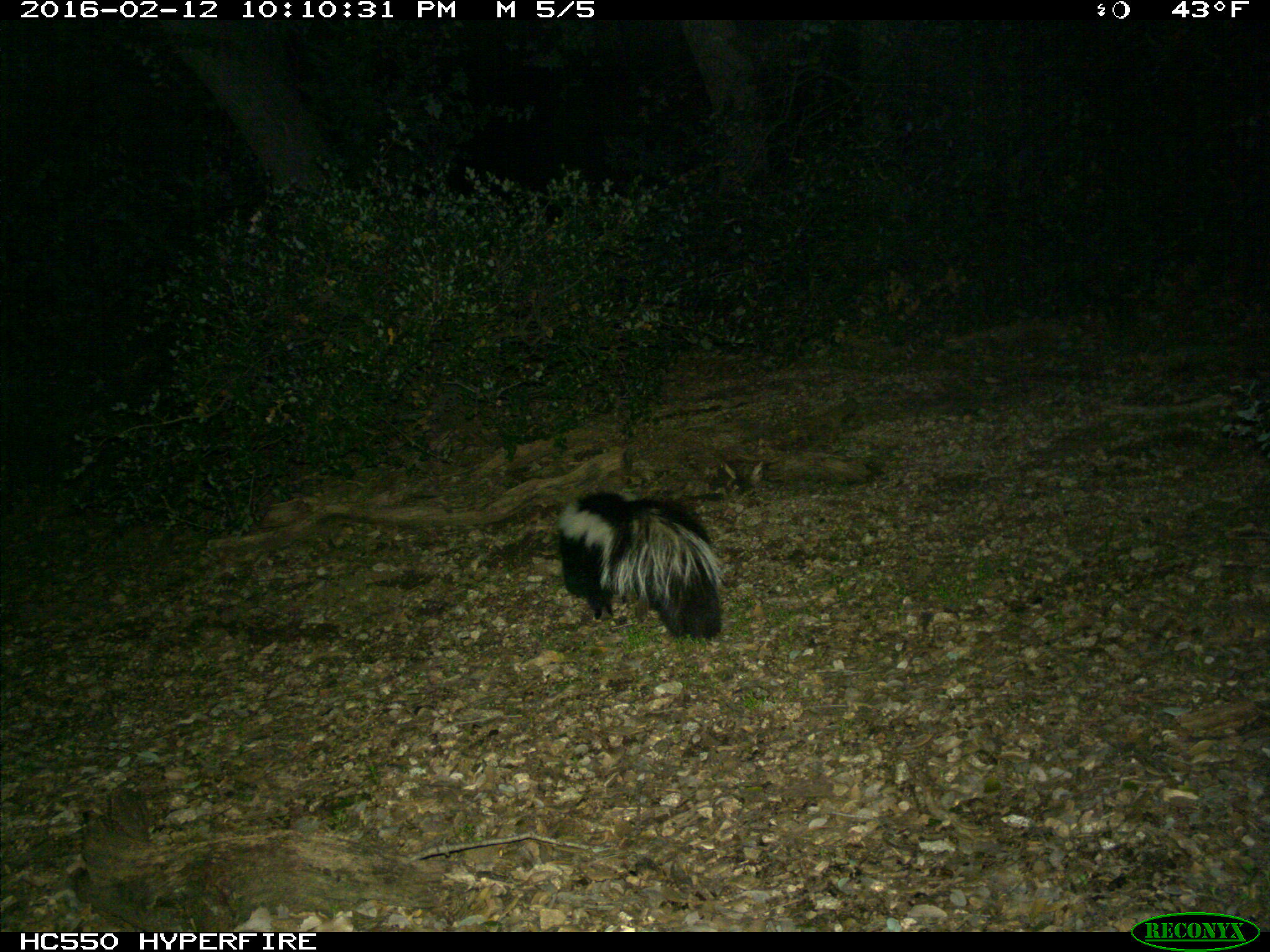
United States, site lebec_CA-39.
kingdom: Animalia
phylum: Chordata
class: Mammalia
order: Carnivora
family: Mephitidae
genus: Mephitis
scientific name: Mephitis mephitis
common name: striped skunk